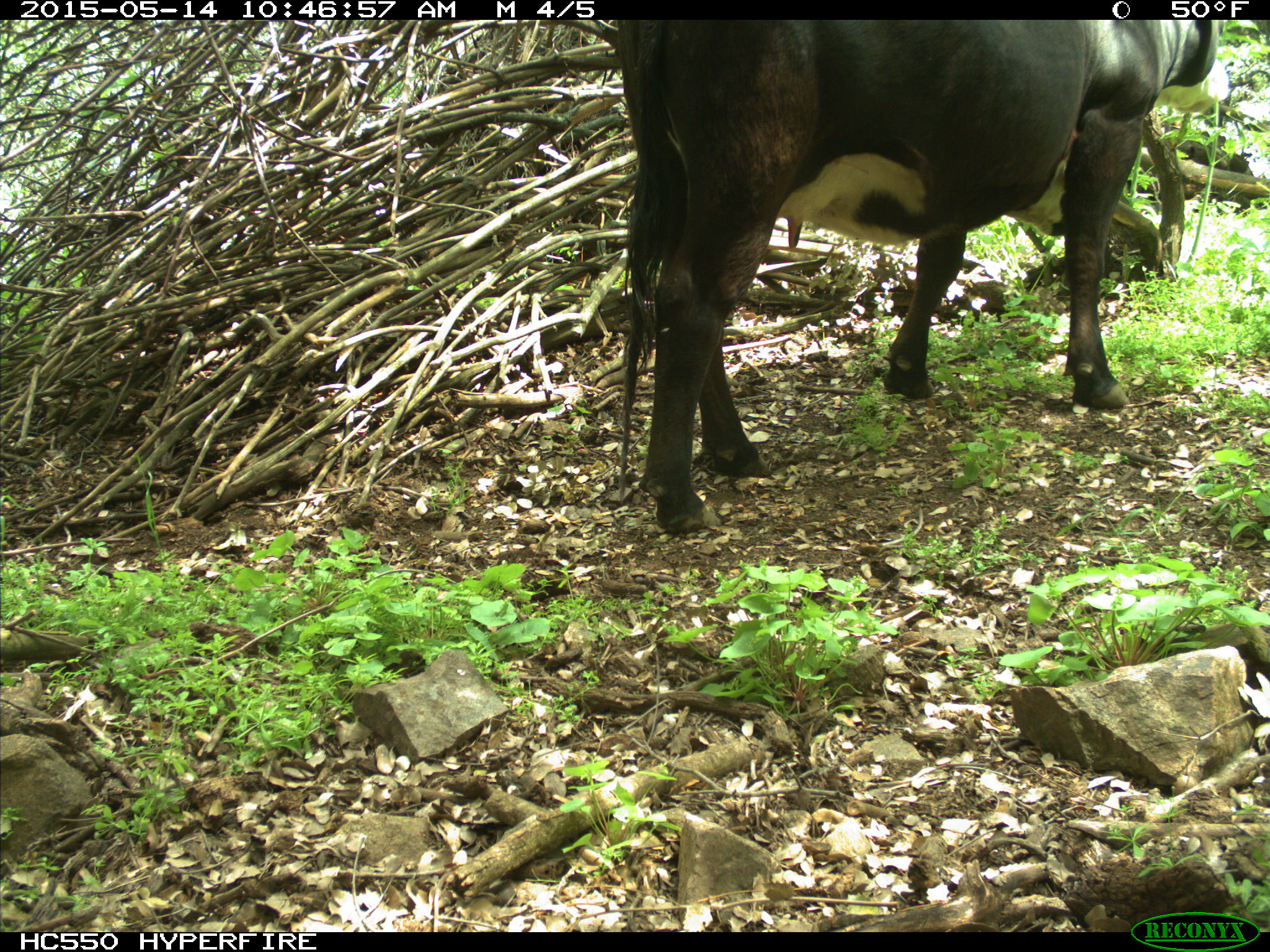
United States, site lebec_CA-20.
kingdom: Animalia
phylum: Chordata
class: Mammalia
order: Artiodactyla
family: Bovidae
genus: Bos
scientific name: Bos taurus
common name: domestic cow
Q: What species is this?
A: Bos taurus (domestic cow).